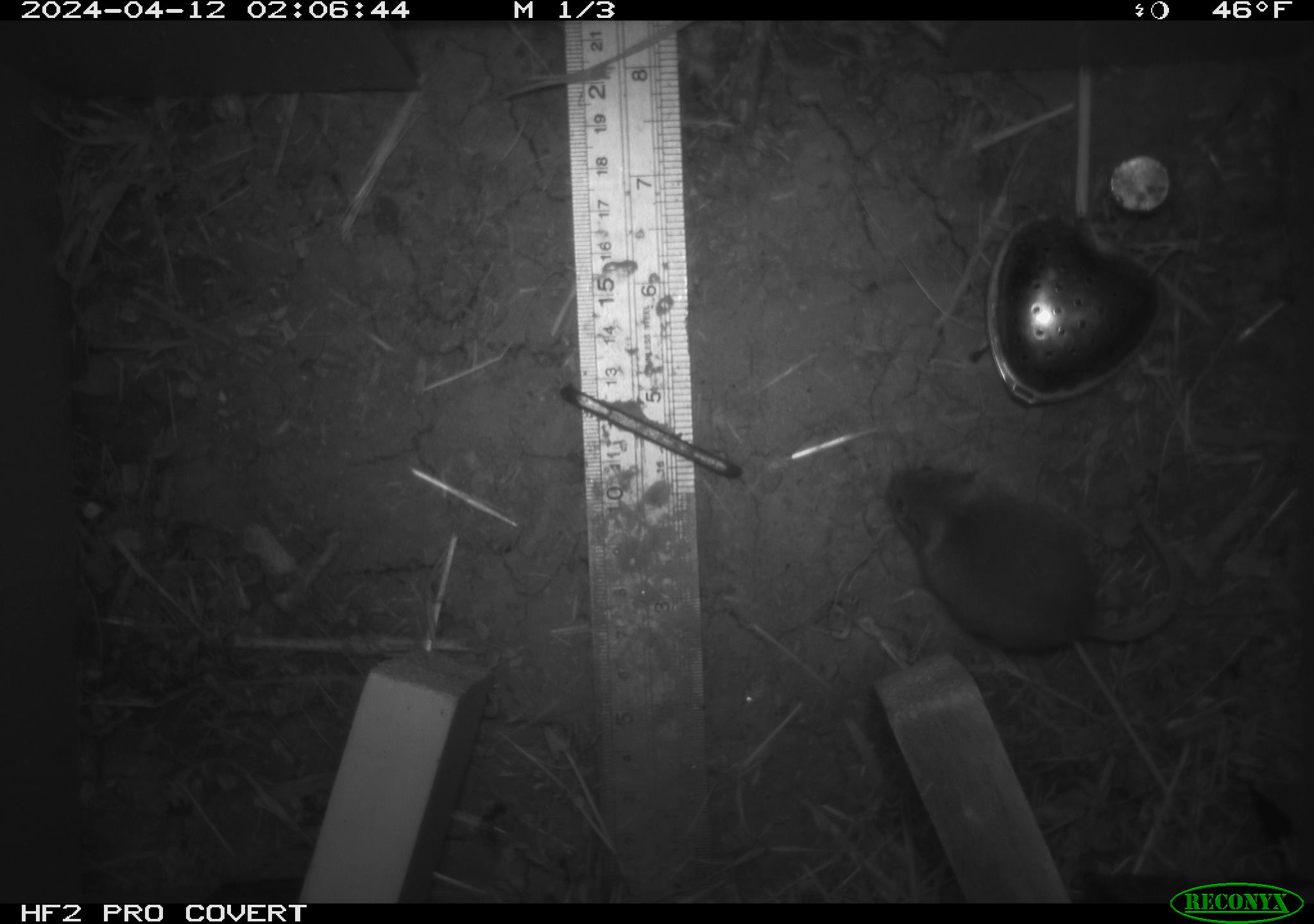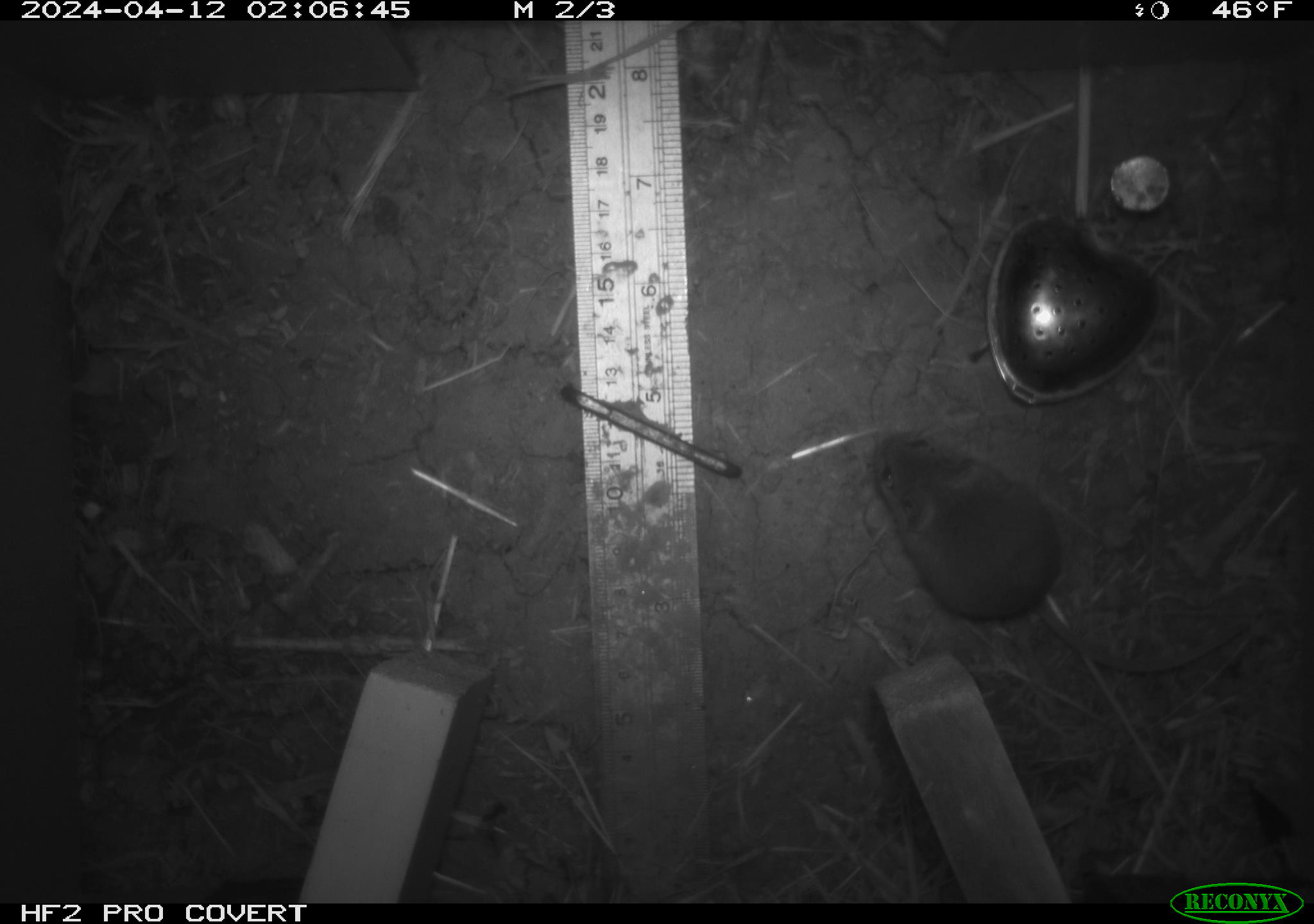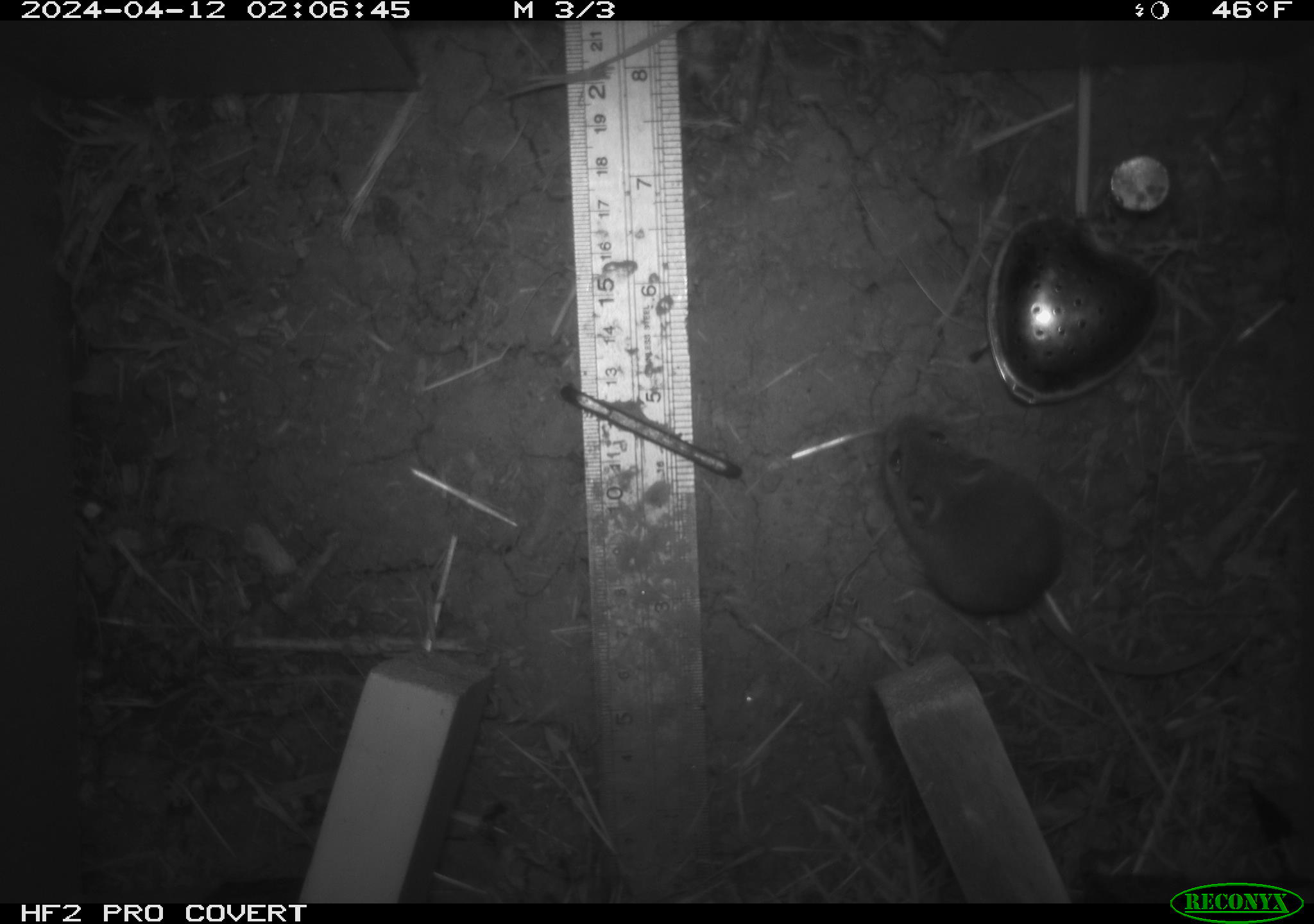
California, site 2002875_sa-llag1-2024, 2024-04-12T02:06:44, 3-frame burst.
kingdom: Animalia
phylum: Chordata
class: Mammalia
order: Rodentia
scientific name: Rodentia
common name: mouse species